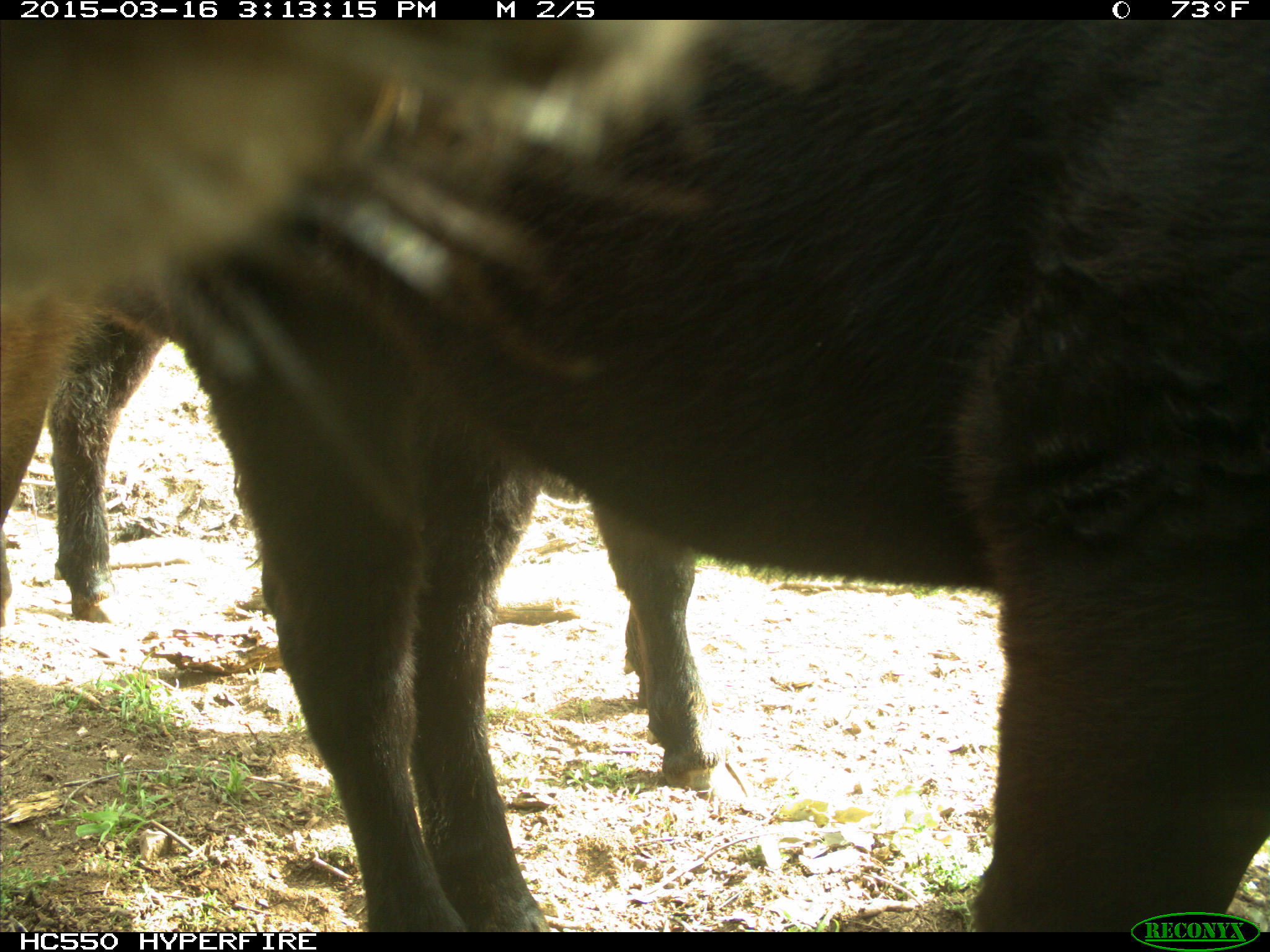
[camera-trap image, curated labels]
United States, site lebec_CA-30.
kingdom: Animalia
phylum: Chordata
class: Mammalia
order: Artiodactyla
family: Bovidae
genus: Bos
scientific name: Bos taurus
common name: domestic cow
Bos taurus (domestic cow).